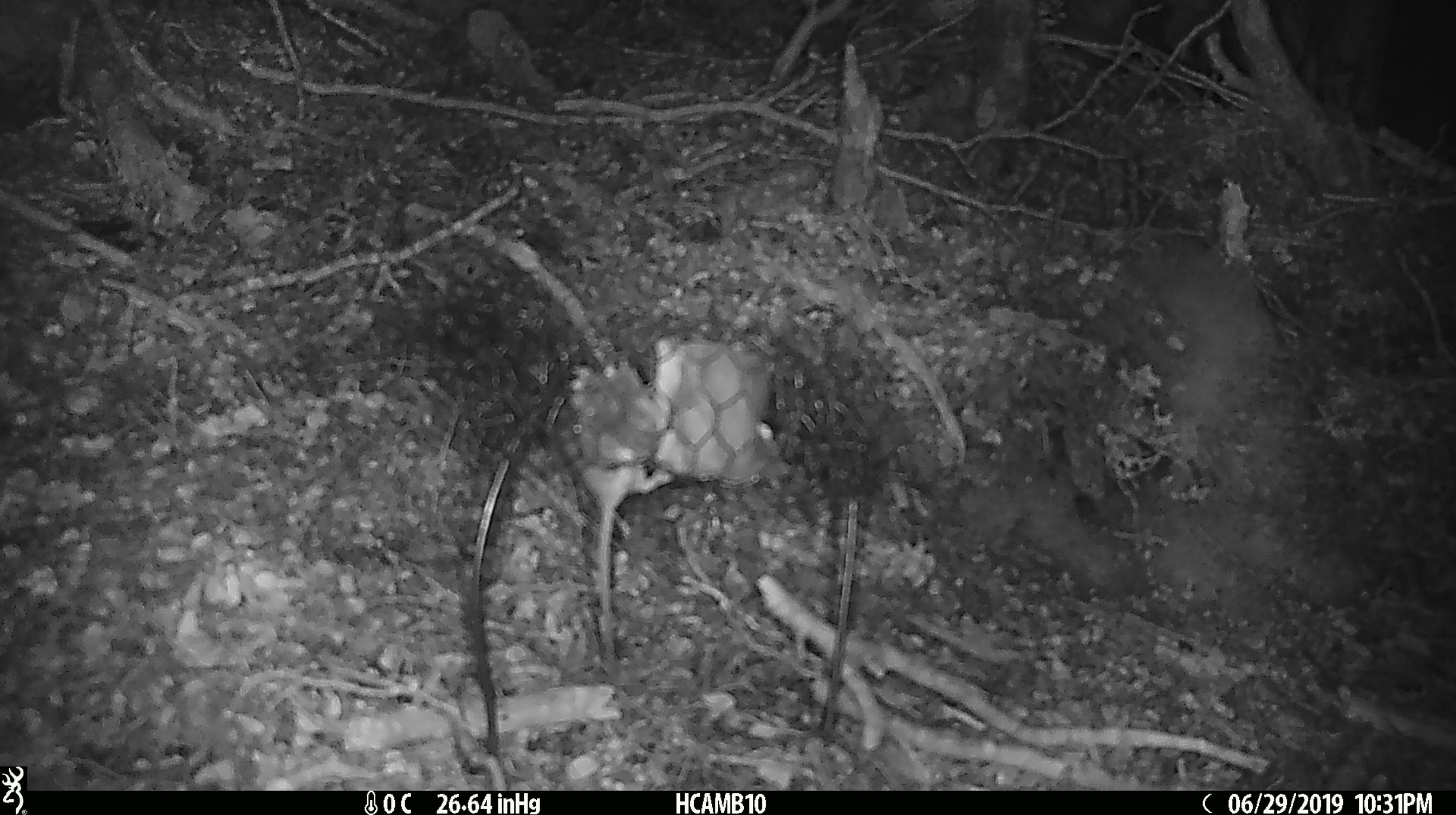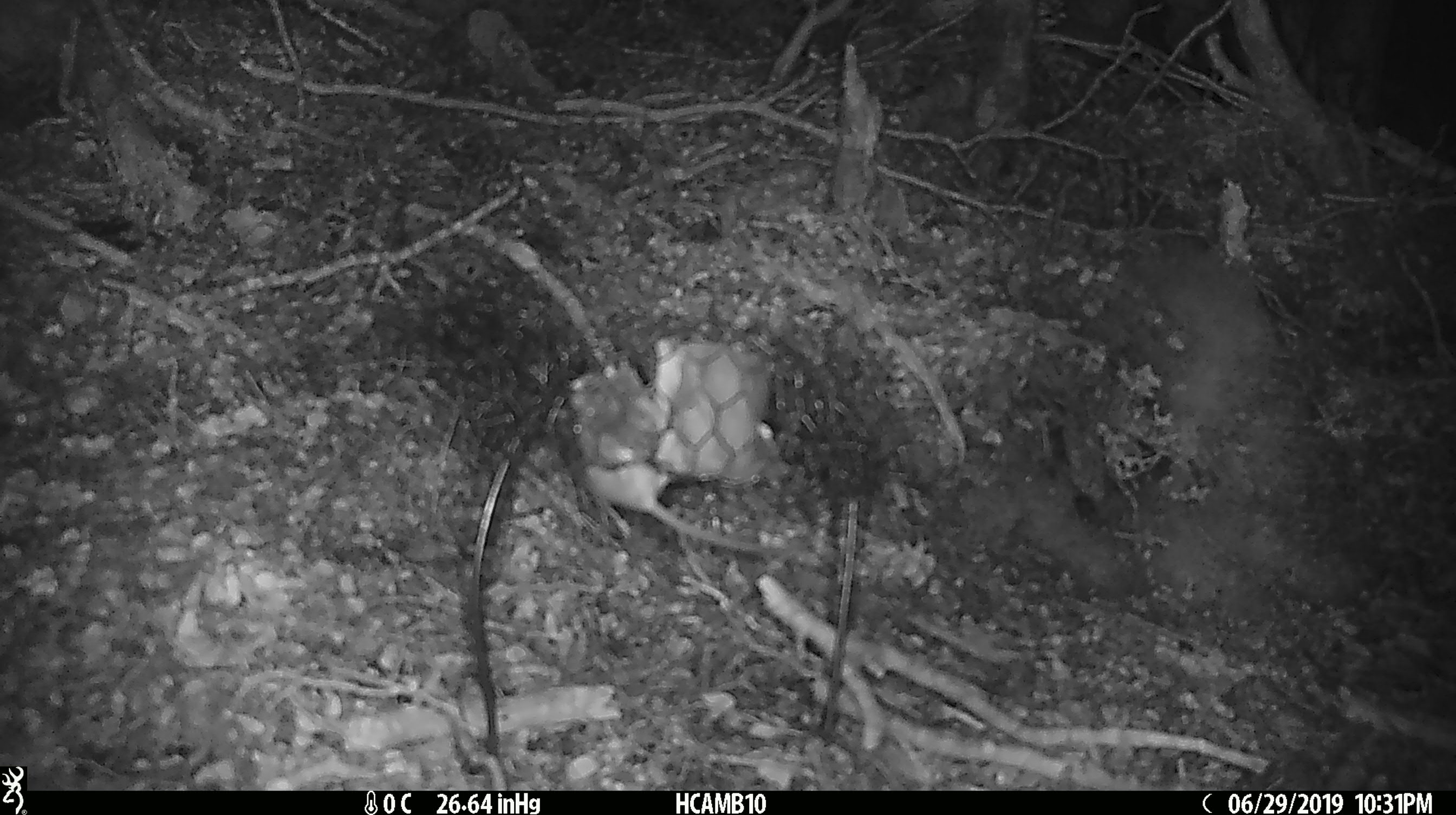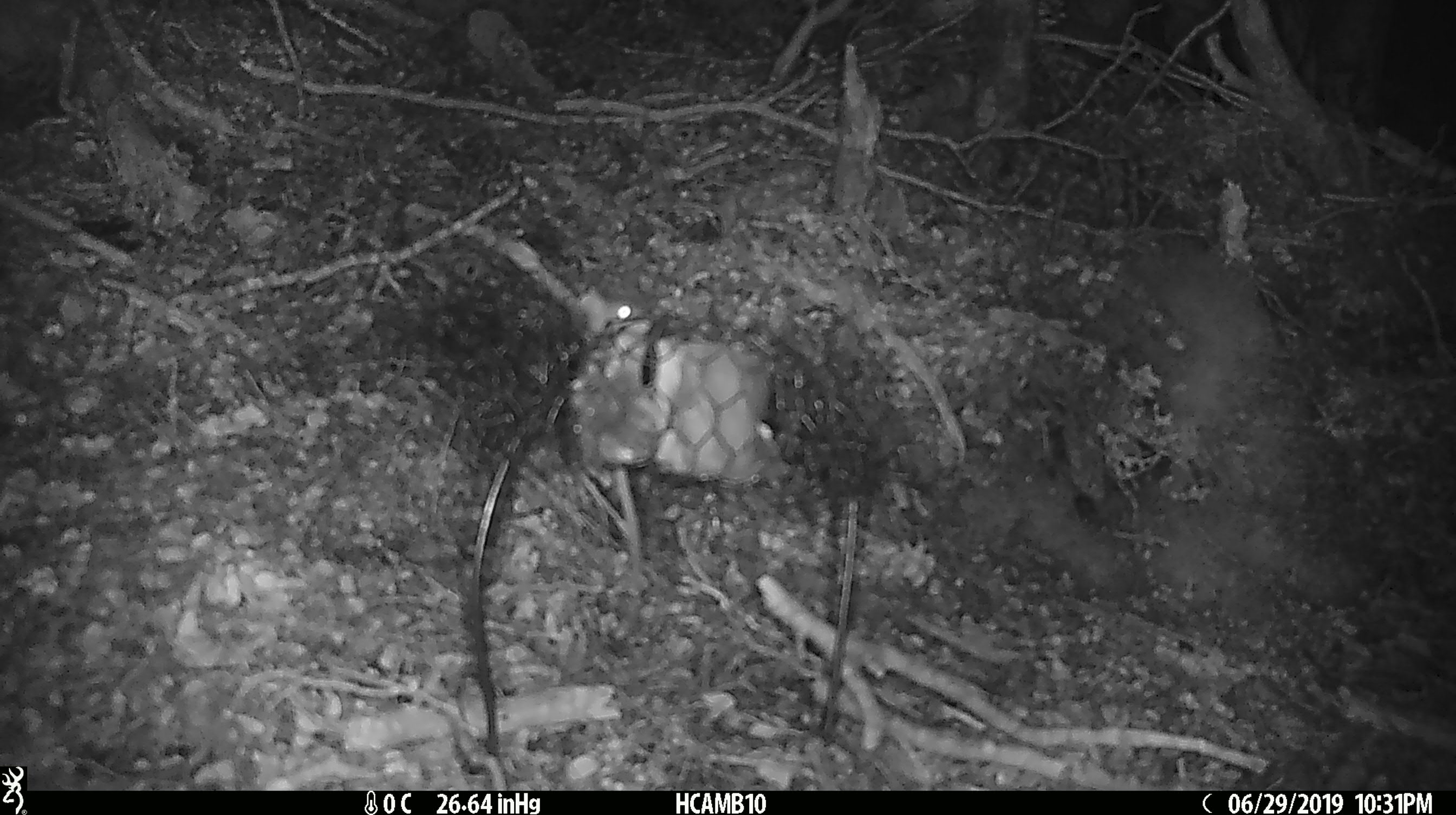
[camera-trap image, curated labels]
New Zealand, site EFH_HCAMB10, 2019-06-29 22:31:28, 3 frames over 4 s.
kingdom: Animalia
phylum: Chordata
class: Mammalia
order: Rodentia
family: Muridae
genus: Mus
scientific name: Mus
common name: mouse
Mouse (Mus).